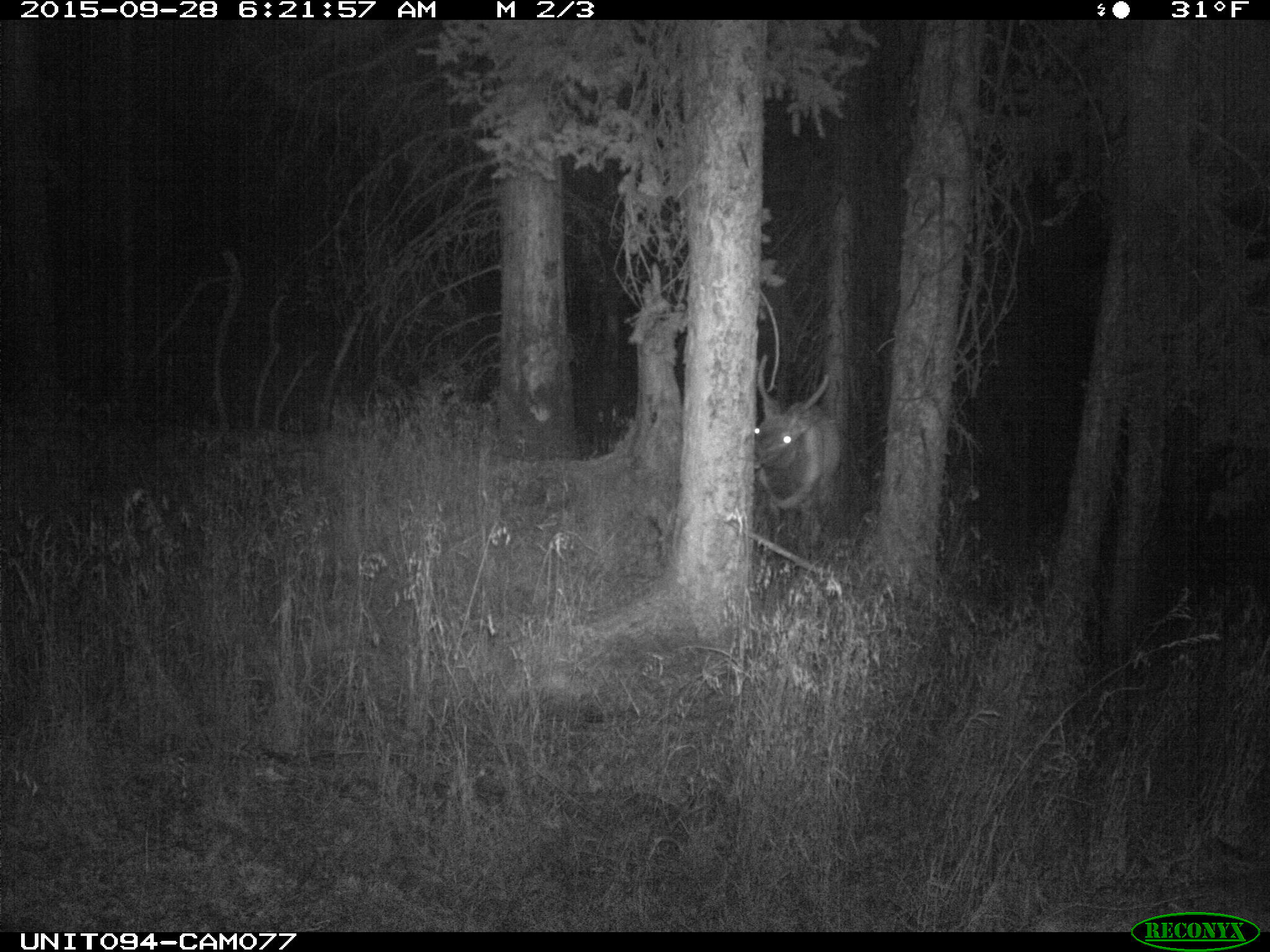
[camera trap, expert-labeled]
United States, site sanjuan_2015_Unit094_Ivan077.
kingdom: Animalia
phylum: Chordata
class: Mammalia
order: Artiodactyla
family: Cervidae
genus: Cervus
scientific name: Cervus elaphus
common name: red deer